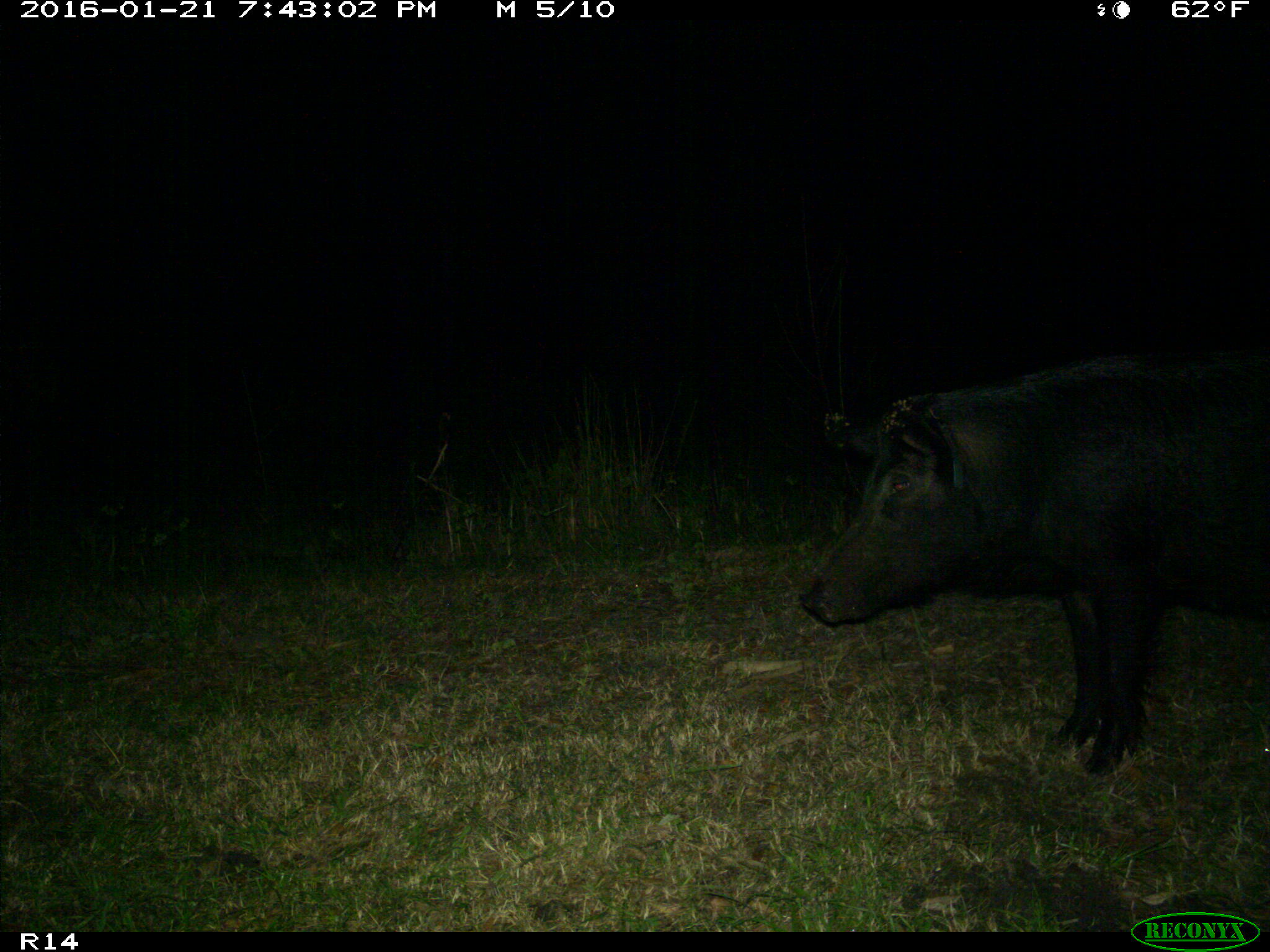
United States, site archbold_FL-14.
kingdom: Animalia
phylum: Chordata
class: Mammalia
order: Artiodactyla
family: Suidae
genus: Sus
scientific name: Sus scrofa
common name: wild boar